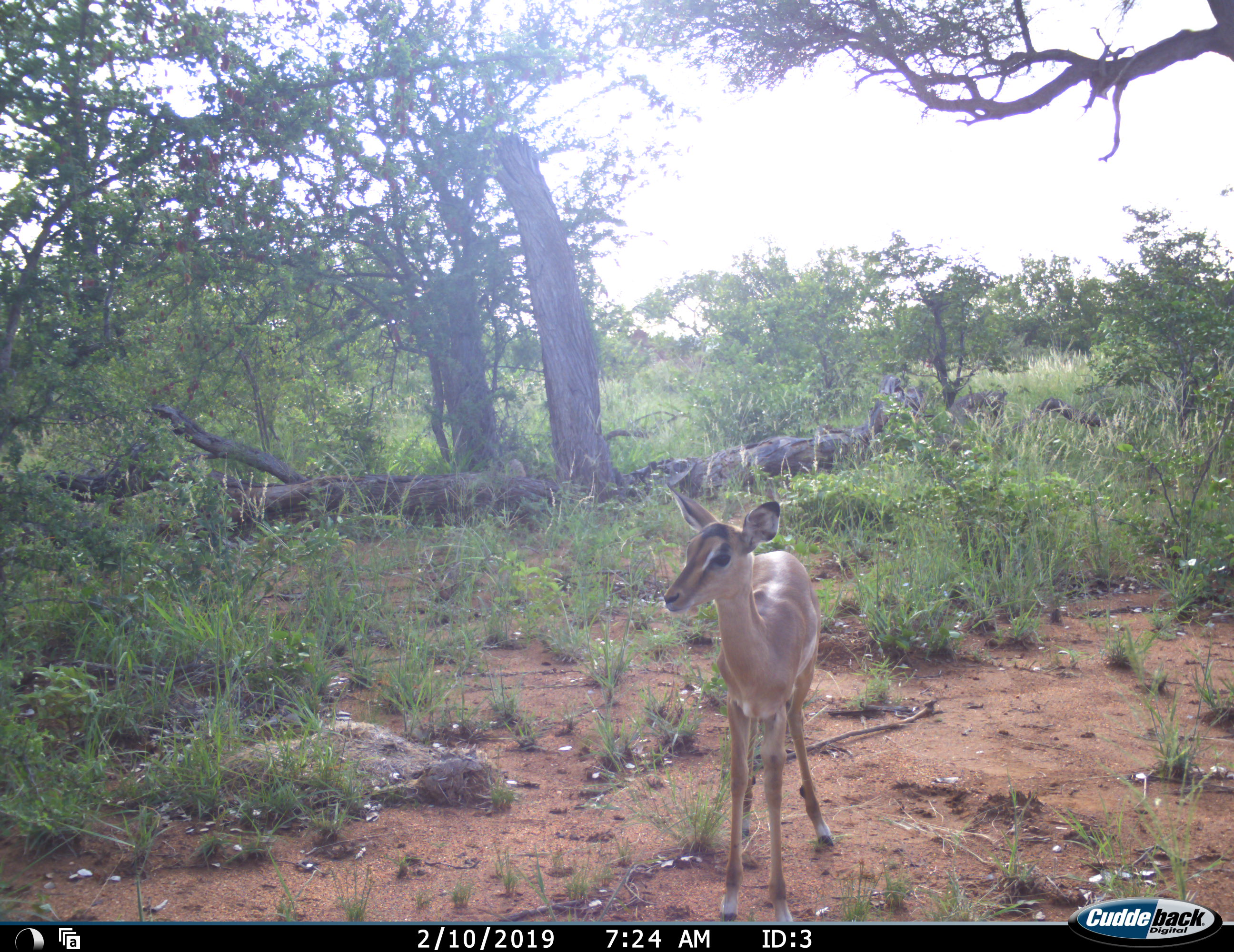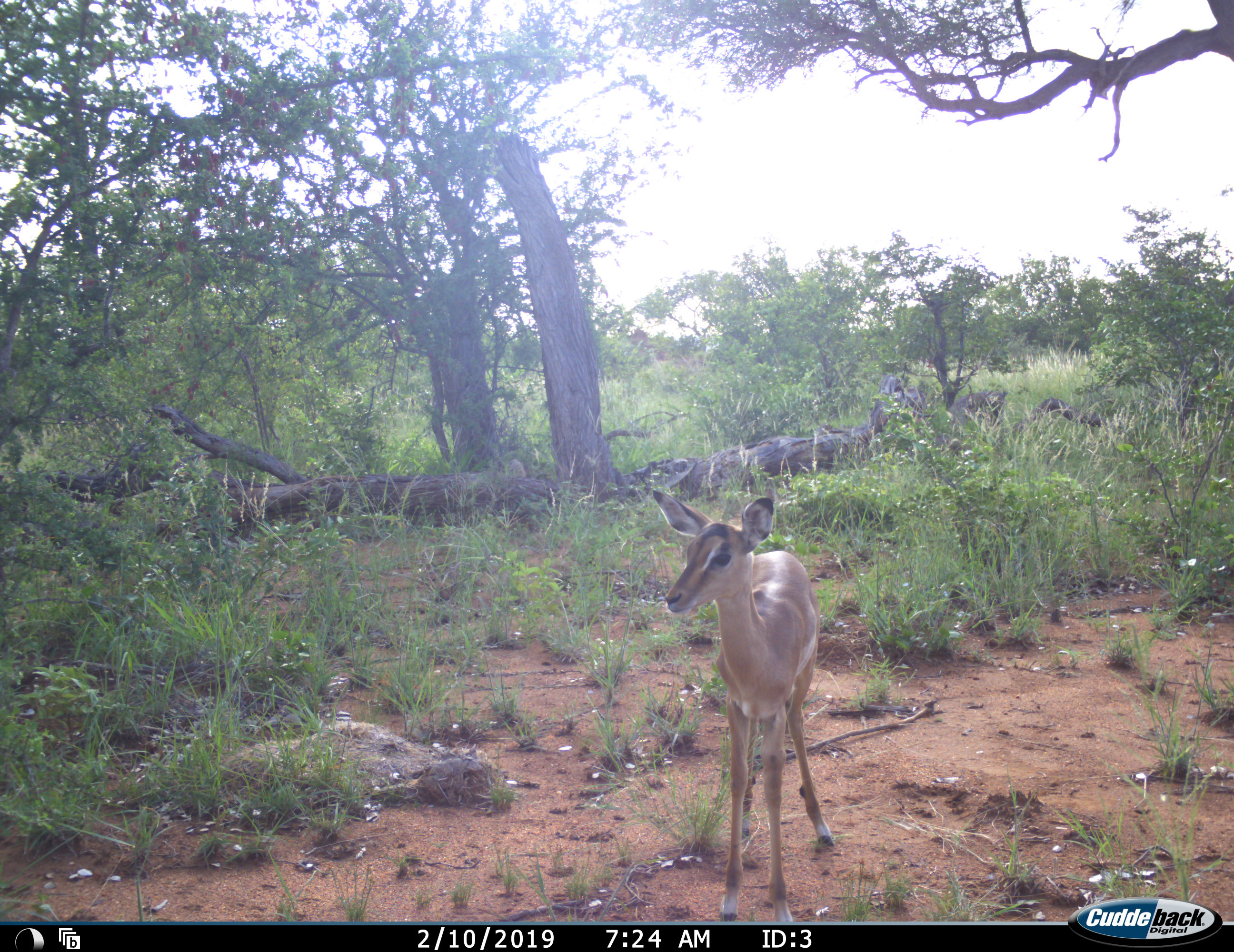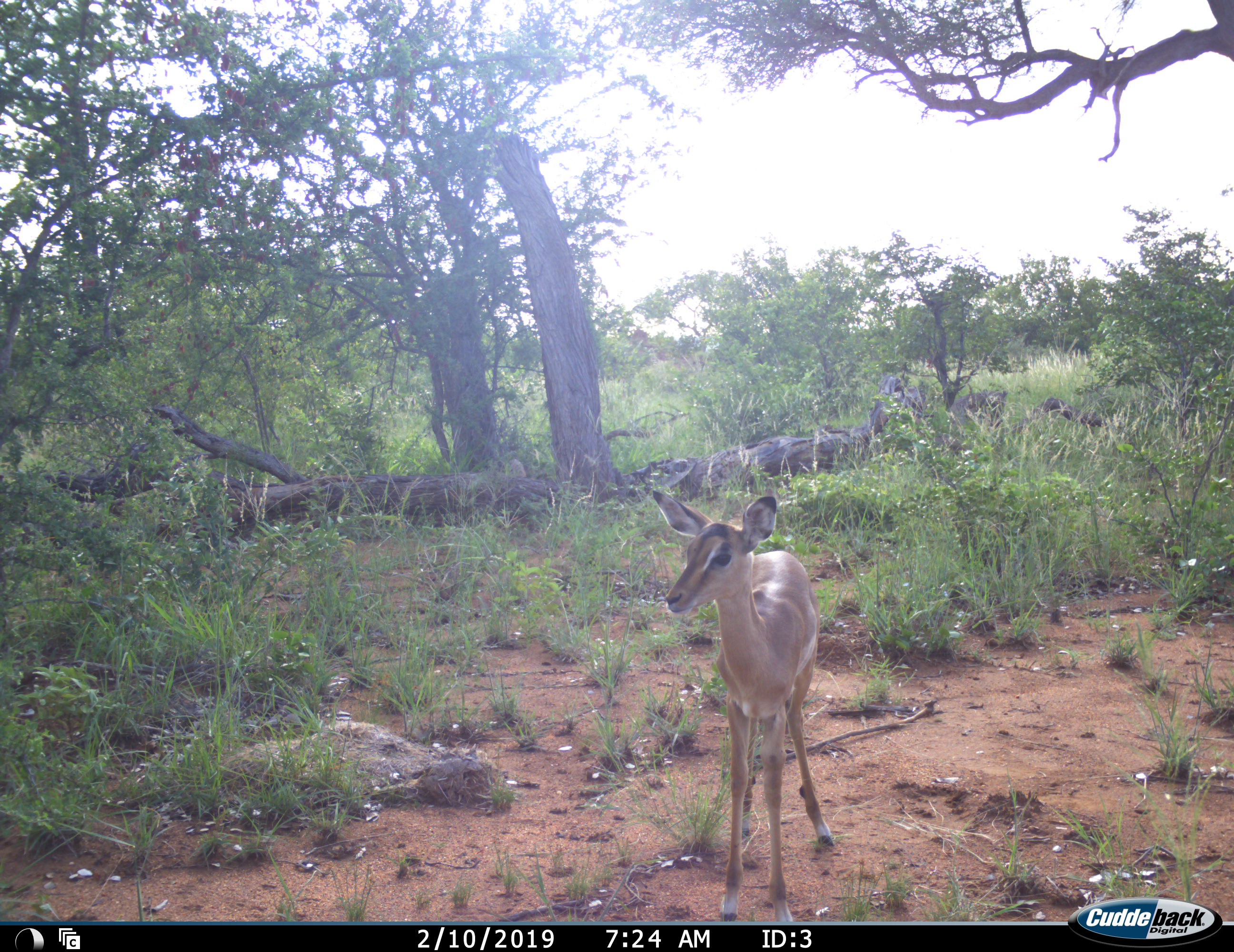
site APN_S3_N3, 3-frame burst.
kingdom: Animalia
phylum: Chordata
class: Mammalia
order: Artiodactyla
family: Bovidae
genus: Aepyceros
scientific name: Aepyceros melampus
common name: impala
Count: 1.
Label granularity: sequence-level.